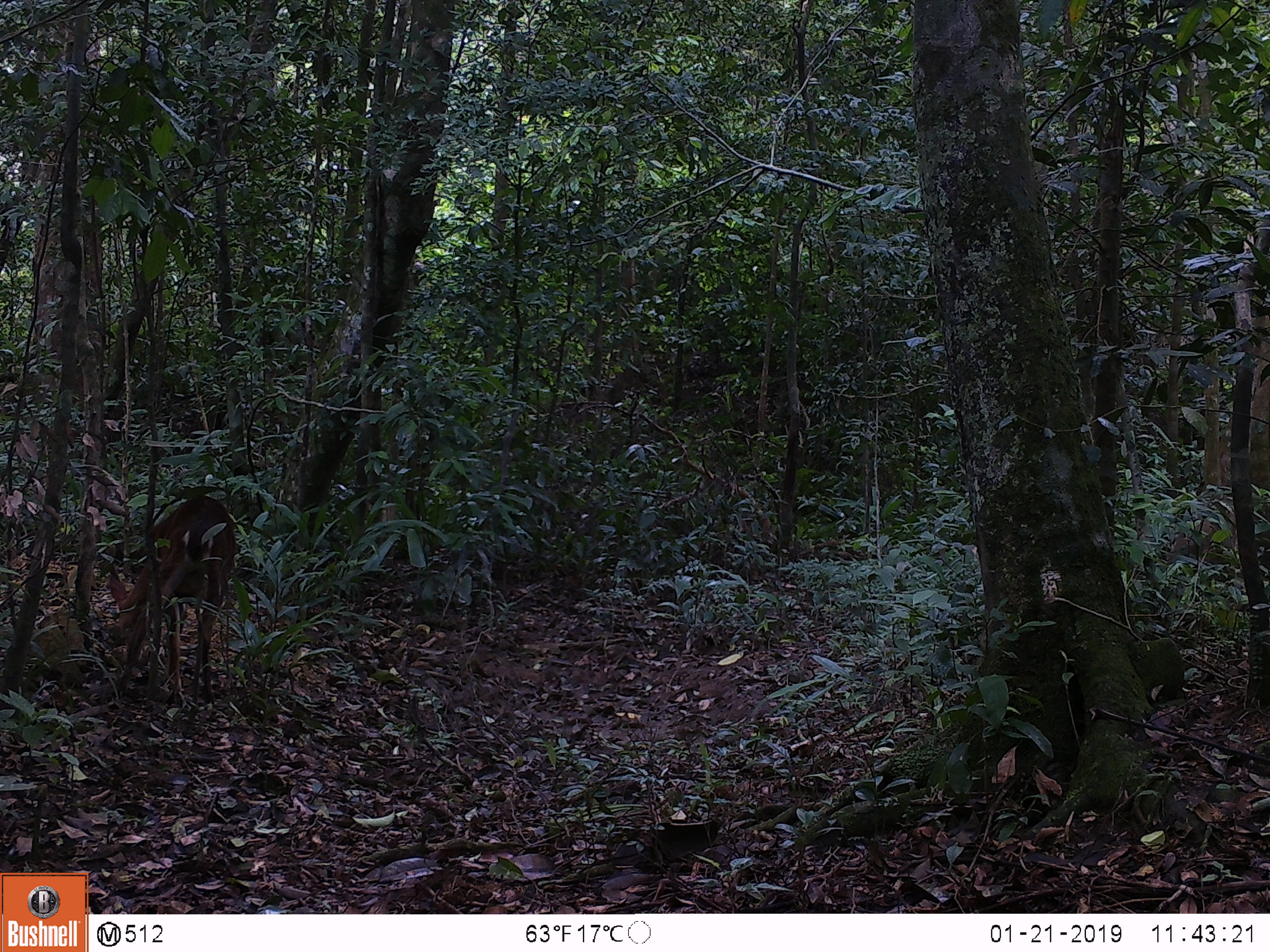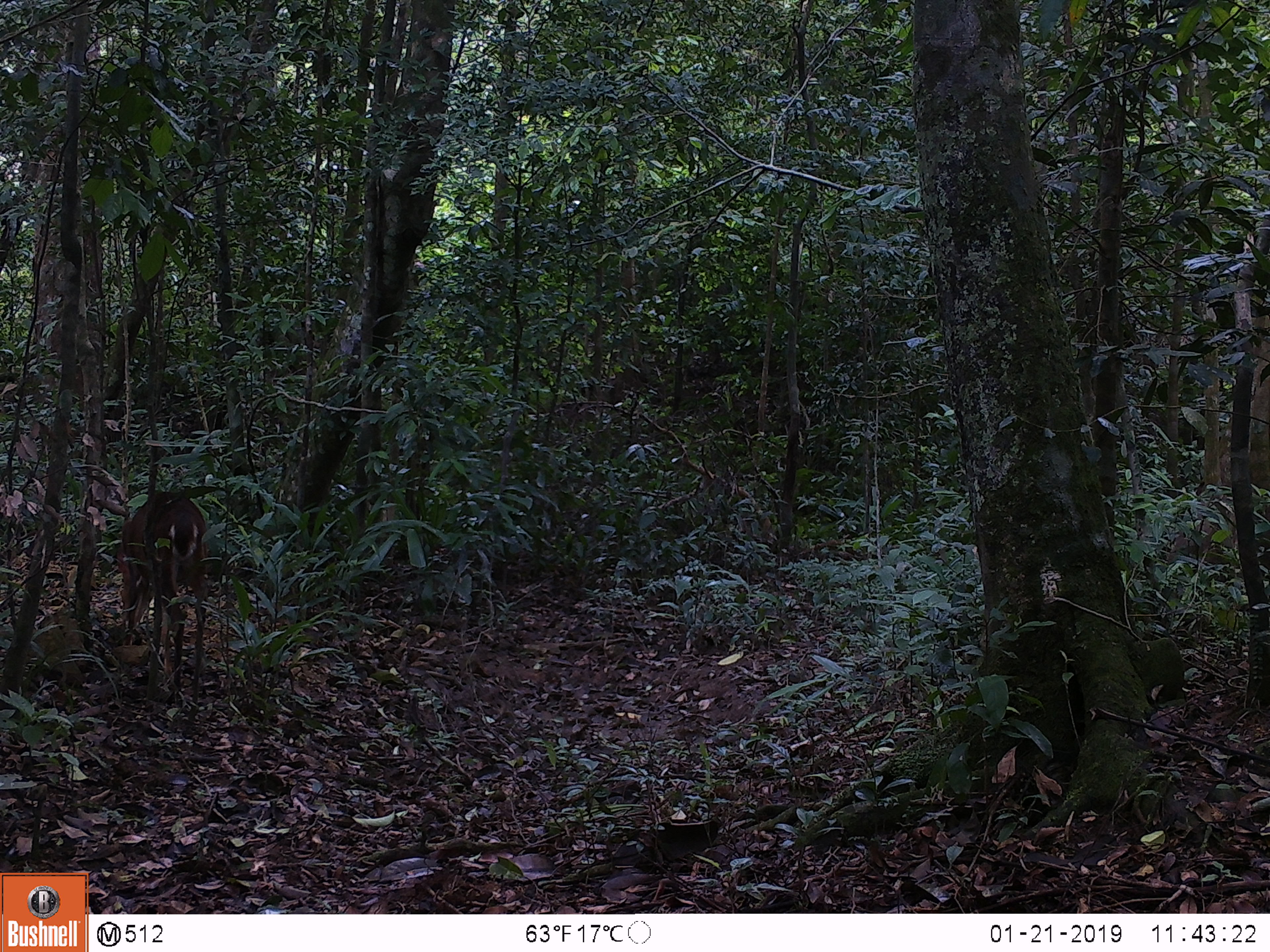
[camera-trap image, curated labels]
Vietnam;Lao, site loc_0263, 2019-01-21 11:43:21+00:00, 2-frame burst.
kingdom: Animalia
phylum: Chordata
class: Mammalia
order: Artiodactyla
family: Cervidae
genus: Muntiacus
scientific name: Muntiacus vuquangensis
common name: large-antlered muntjac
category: large antlered muntjac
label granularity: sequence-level